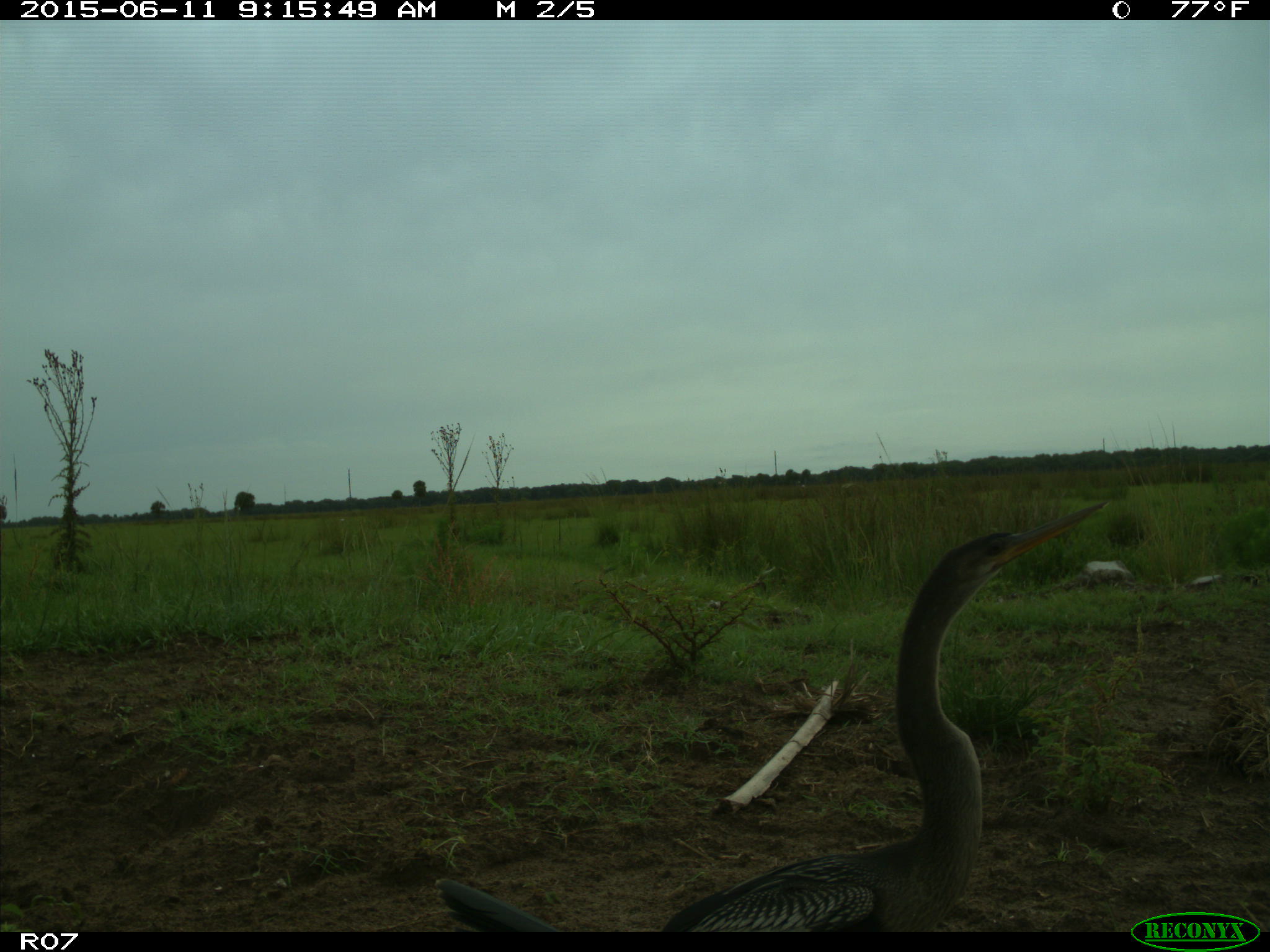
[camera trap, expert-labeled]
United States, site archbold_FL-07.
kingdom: Animalia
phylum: Chordata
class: Aves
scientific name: Aves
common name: birds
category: unidentified bird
Unidentified bird (birds) (Aves).